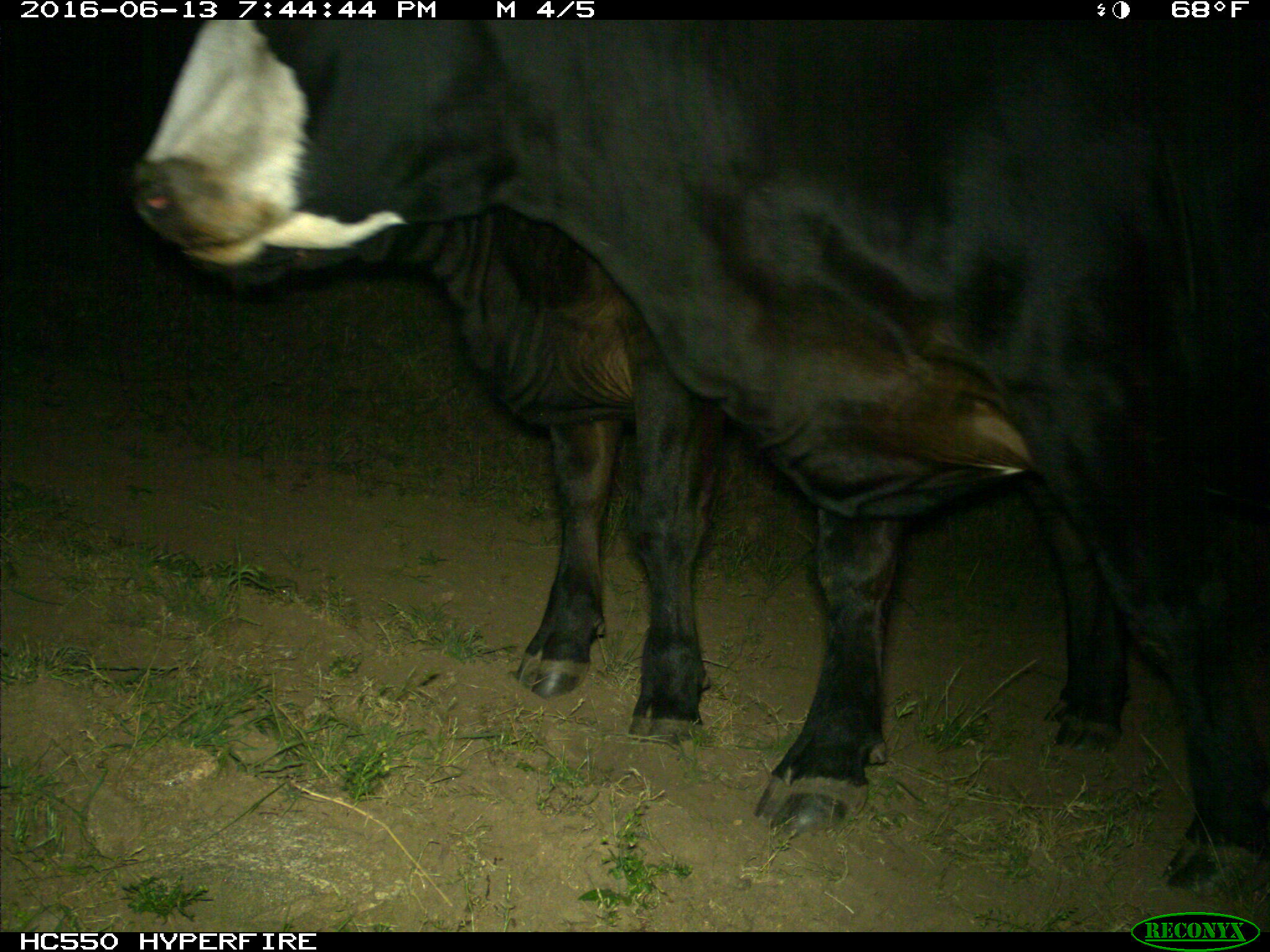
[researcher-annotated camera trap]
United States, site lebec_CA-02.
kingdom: Animalia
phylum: Chordata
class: Mammalia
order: Artiodactyla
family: Bovidae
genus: Bos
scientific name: Bos taurus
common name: domestic cow